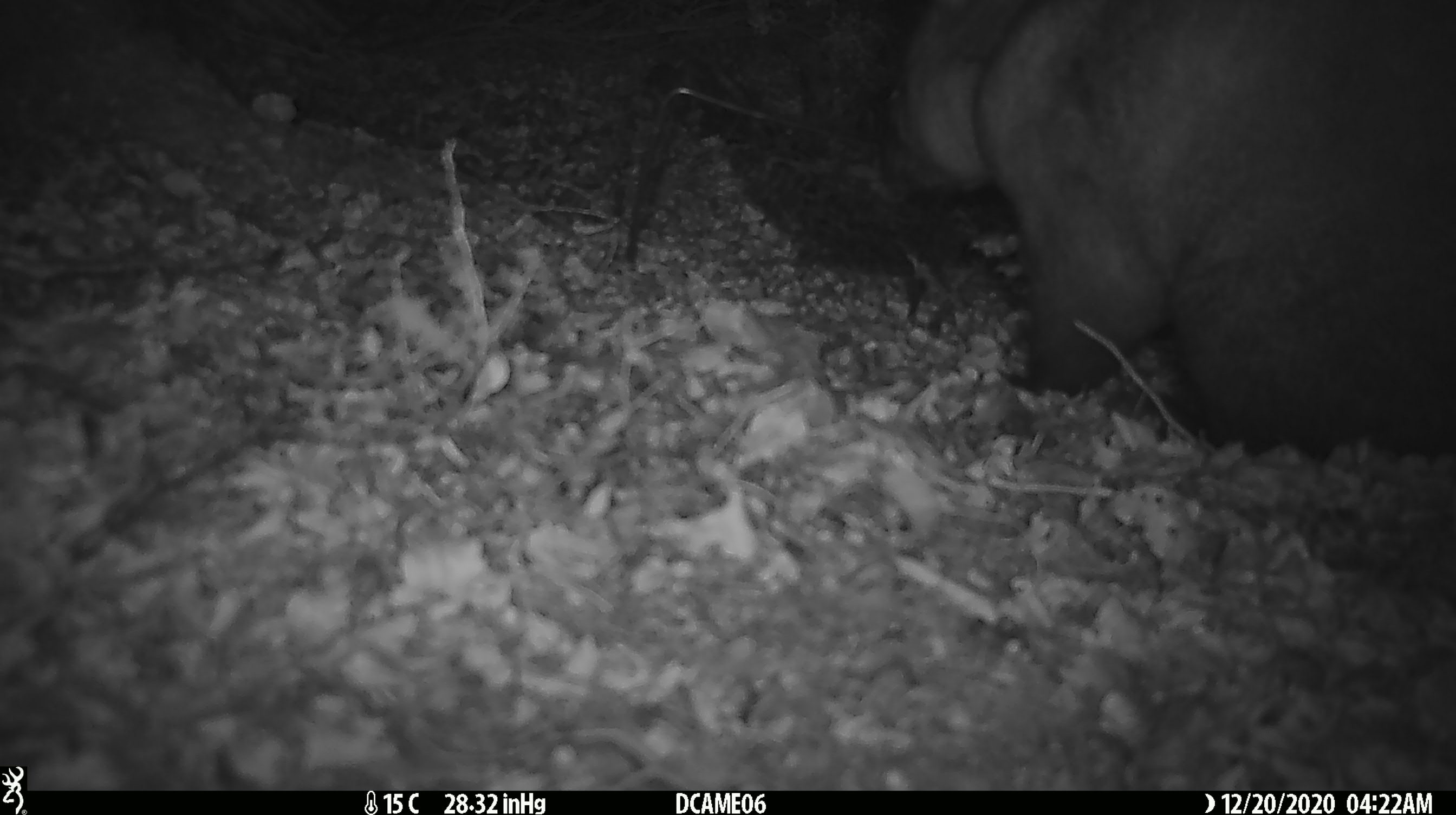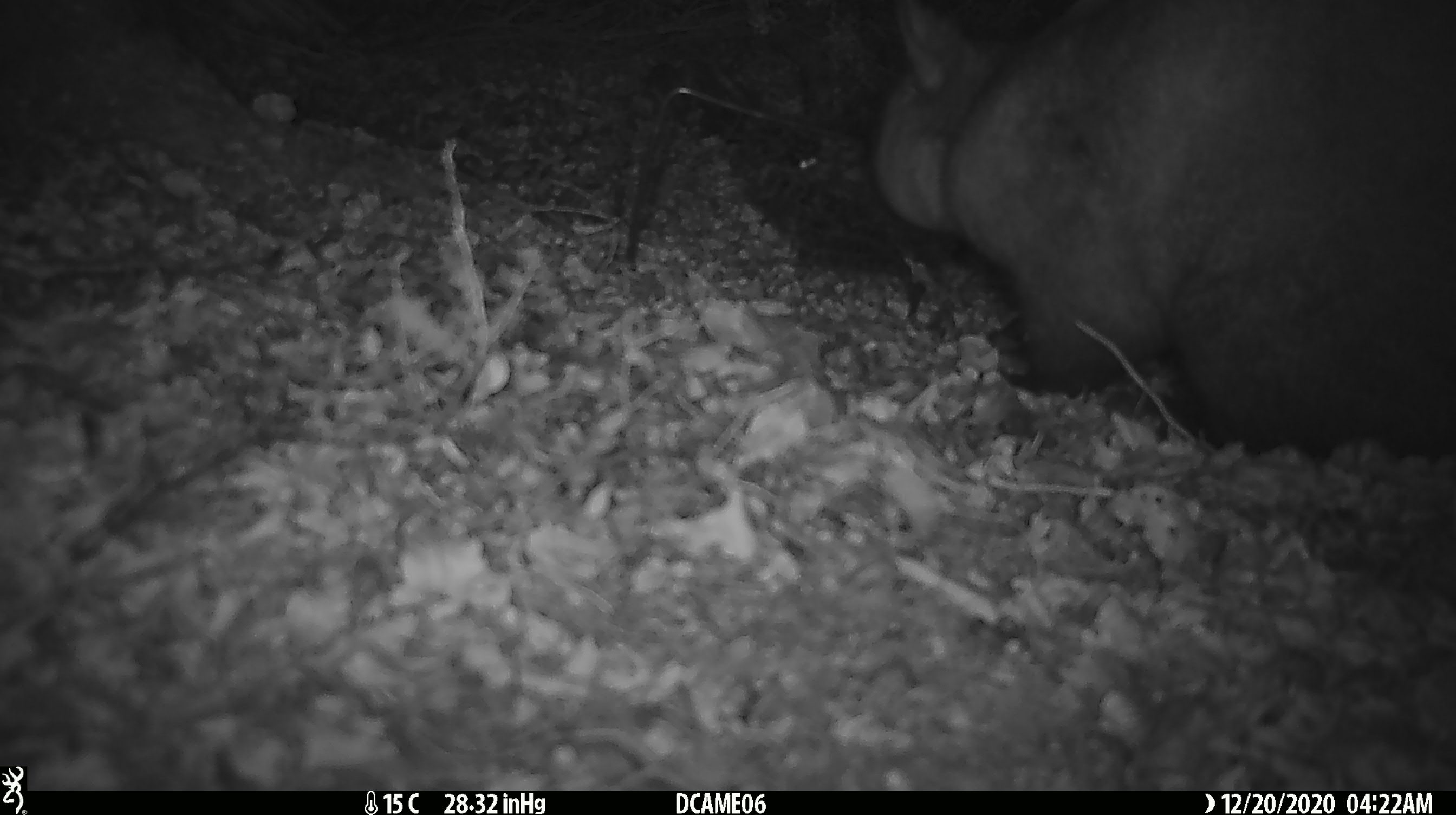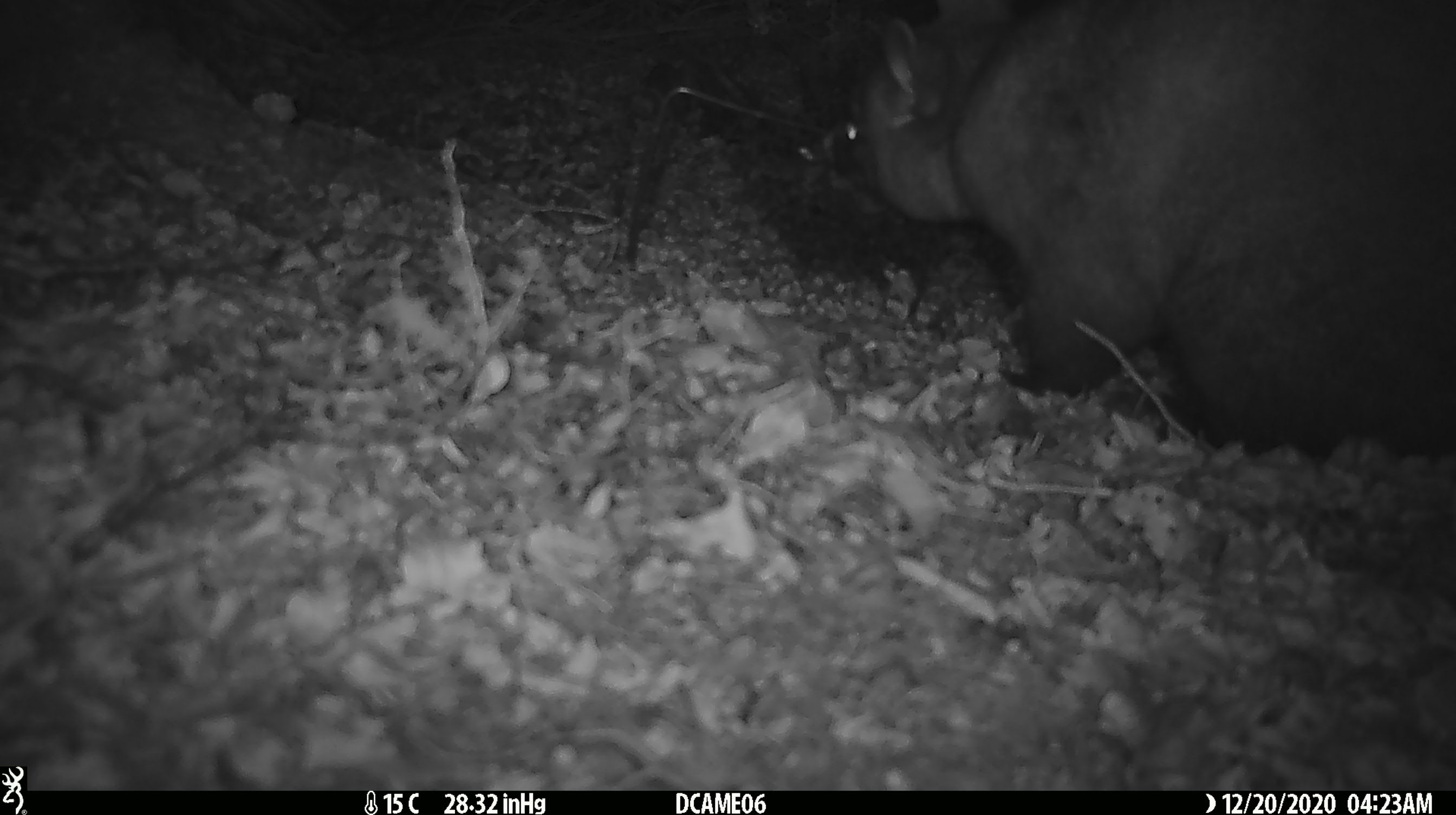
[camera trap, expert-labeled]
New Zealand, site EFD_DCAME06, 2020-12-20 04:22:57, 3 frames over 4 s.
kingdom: Animalia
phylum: Chordata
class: Mammalia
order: Diprotodontia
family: Phalangeridae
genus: Trichosurus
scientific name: Trichosurus vulpecula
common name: common brushtail possum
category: possum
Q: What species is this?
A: Possum (common brushtail possum) (Trichosurus vulpecula).